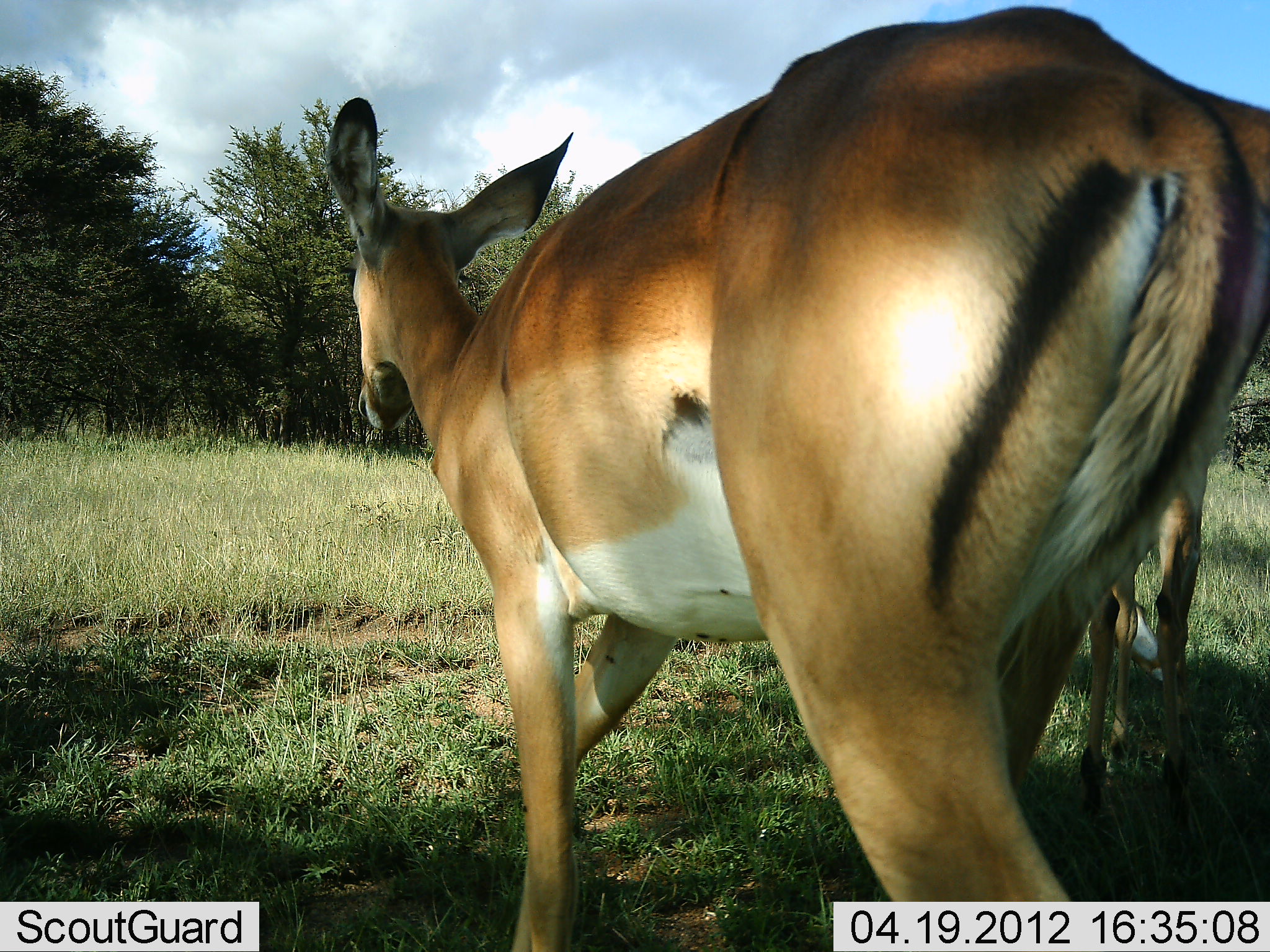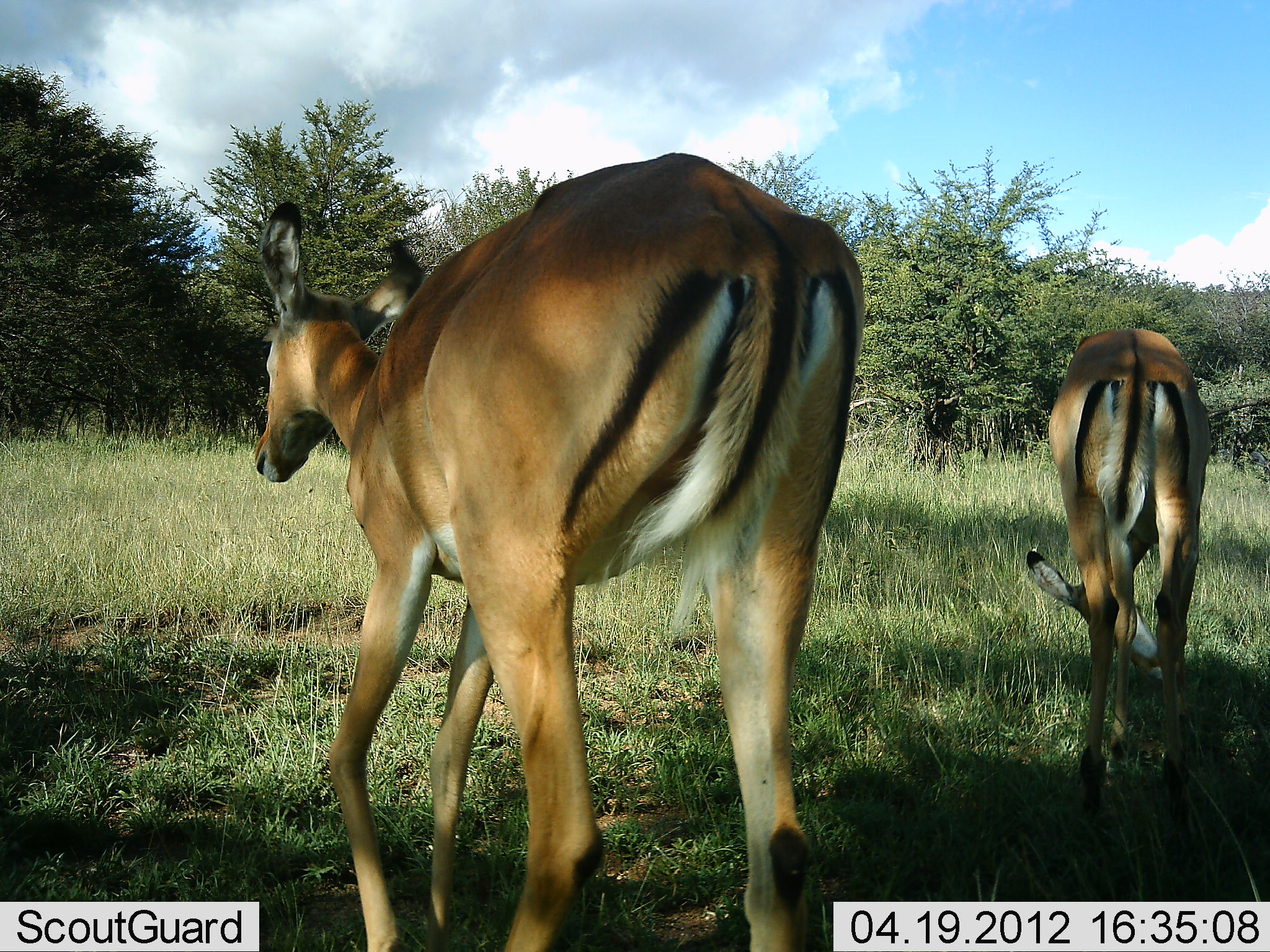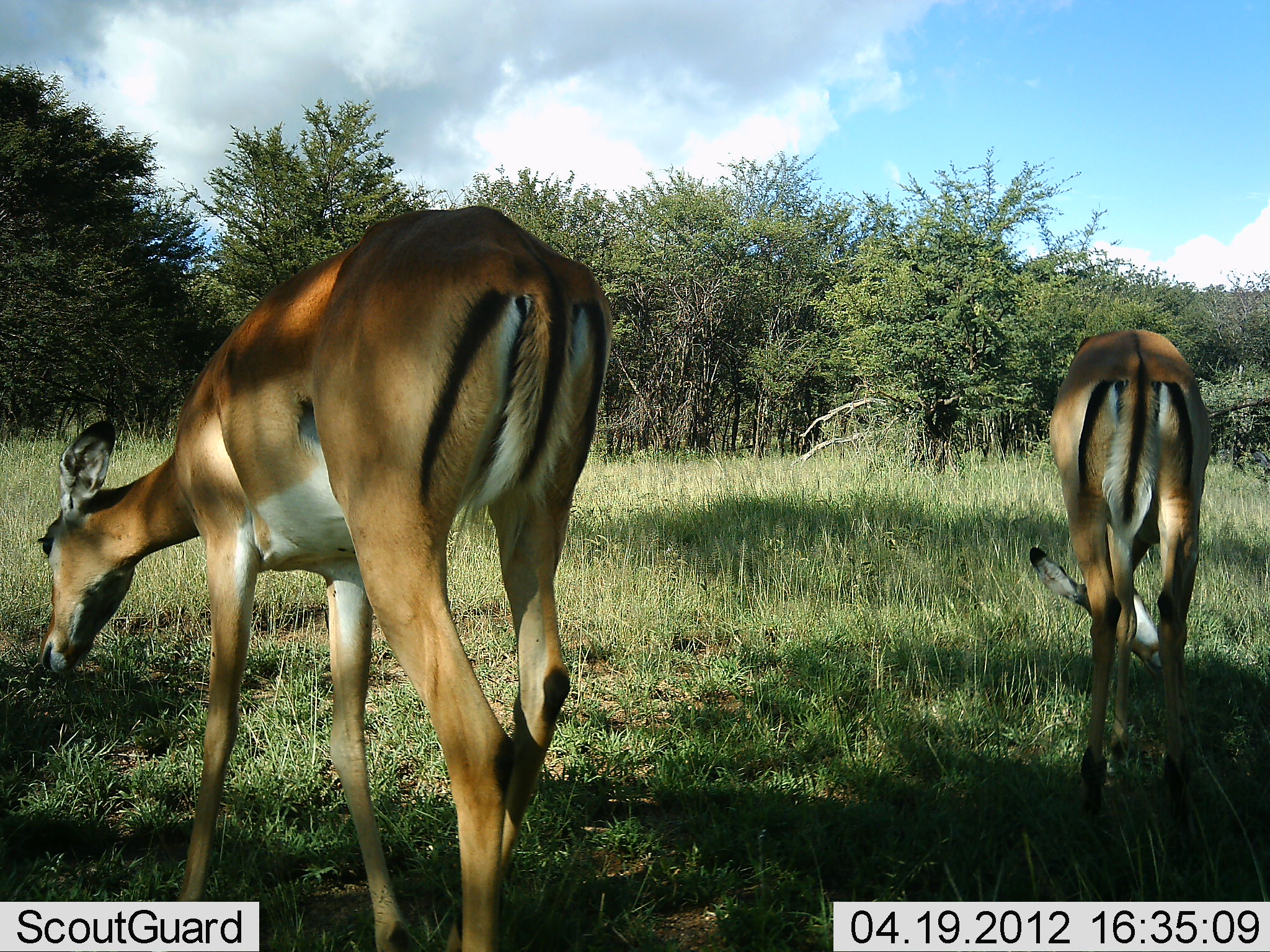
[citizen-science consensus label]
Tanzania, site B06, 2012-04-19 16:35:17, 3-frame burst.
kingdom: Animalia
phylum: Chordata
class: Mammalia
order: Artiodactyla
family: Bovidae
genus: Aepyceros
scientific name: Aepyceros melampus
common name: impala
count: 2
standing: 23%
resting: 0%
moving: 64%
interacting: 0%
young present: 5%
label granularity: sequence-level